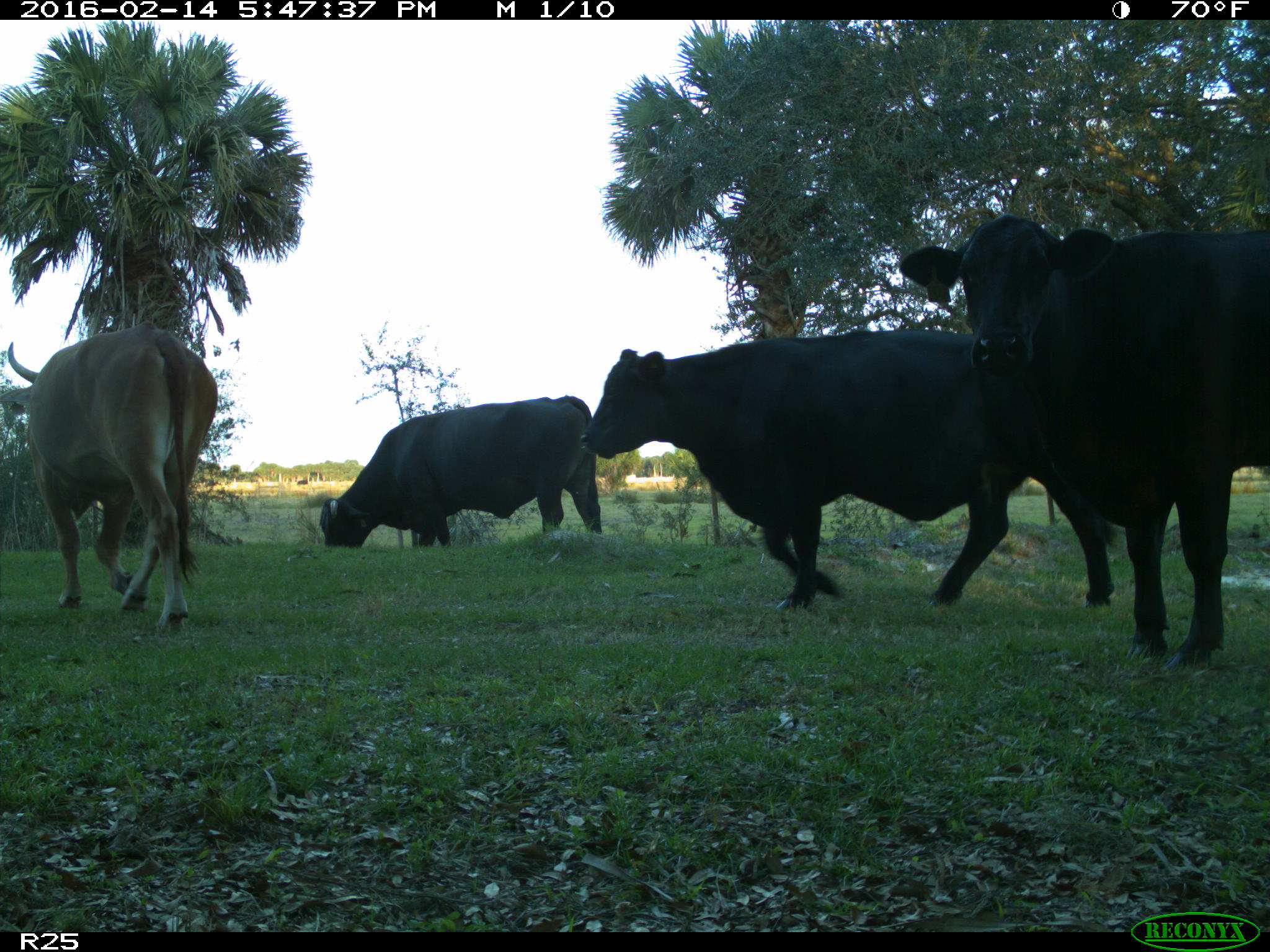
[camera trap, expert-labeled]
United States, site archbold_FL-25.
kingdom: Animalia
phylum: Chordata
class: Mammalia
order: Artiodactyla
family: Bovidae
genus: Bos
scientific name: Bos taurus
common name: domestic cow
Bos taurus (domestic cow).